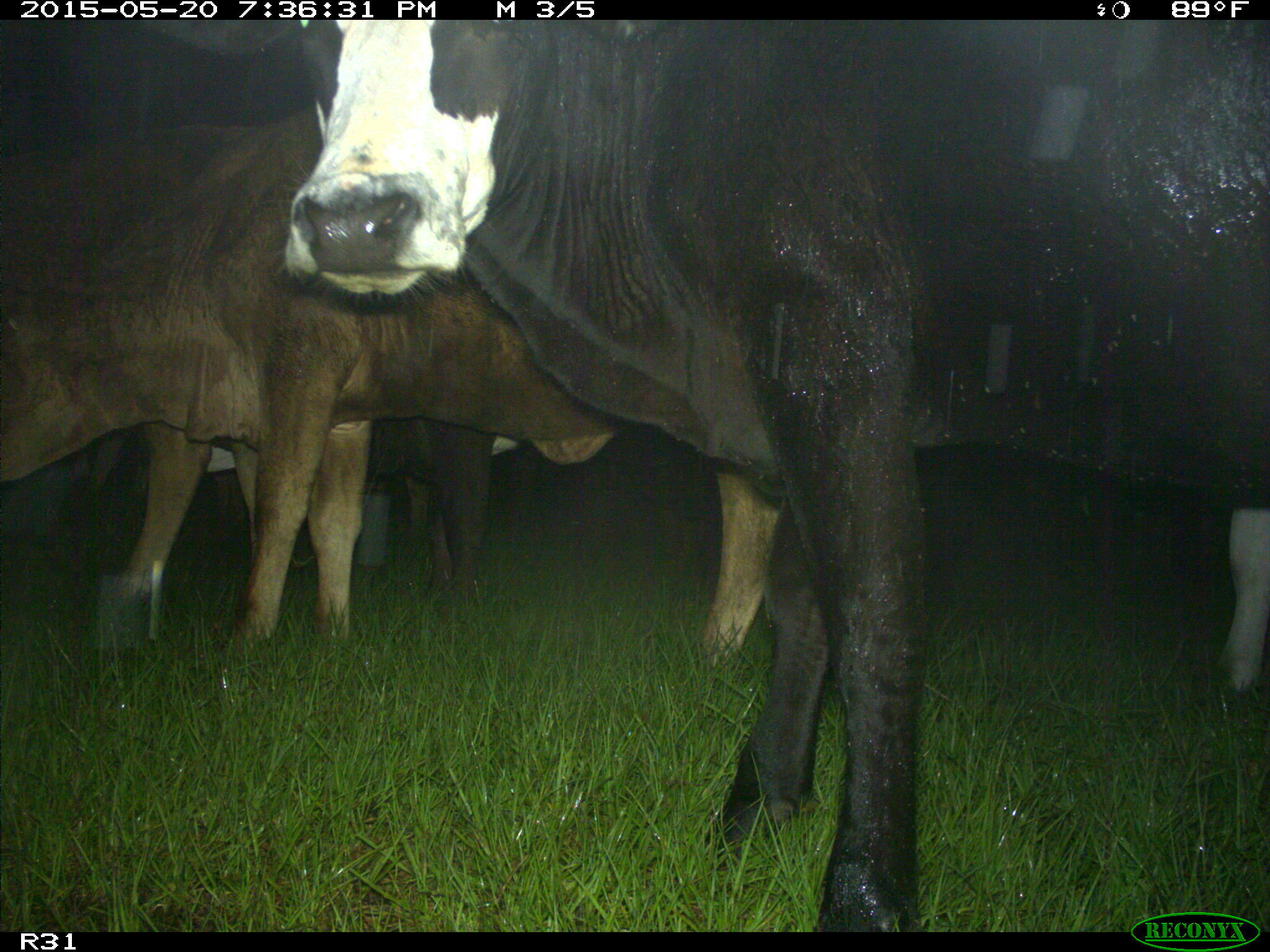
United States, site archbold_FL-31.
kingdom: Animalia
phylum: Chordata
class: Mammalia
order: Artiodactyla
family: Bovidae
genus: Bos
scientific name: Bos taurus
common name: domestic cow